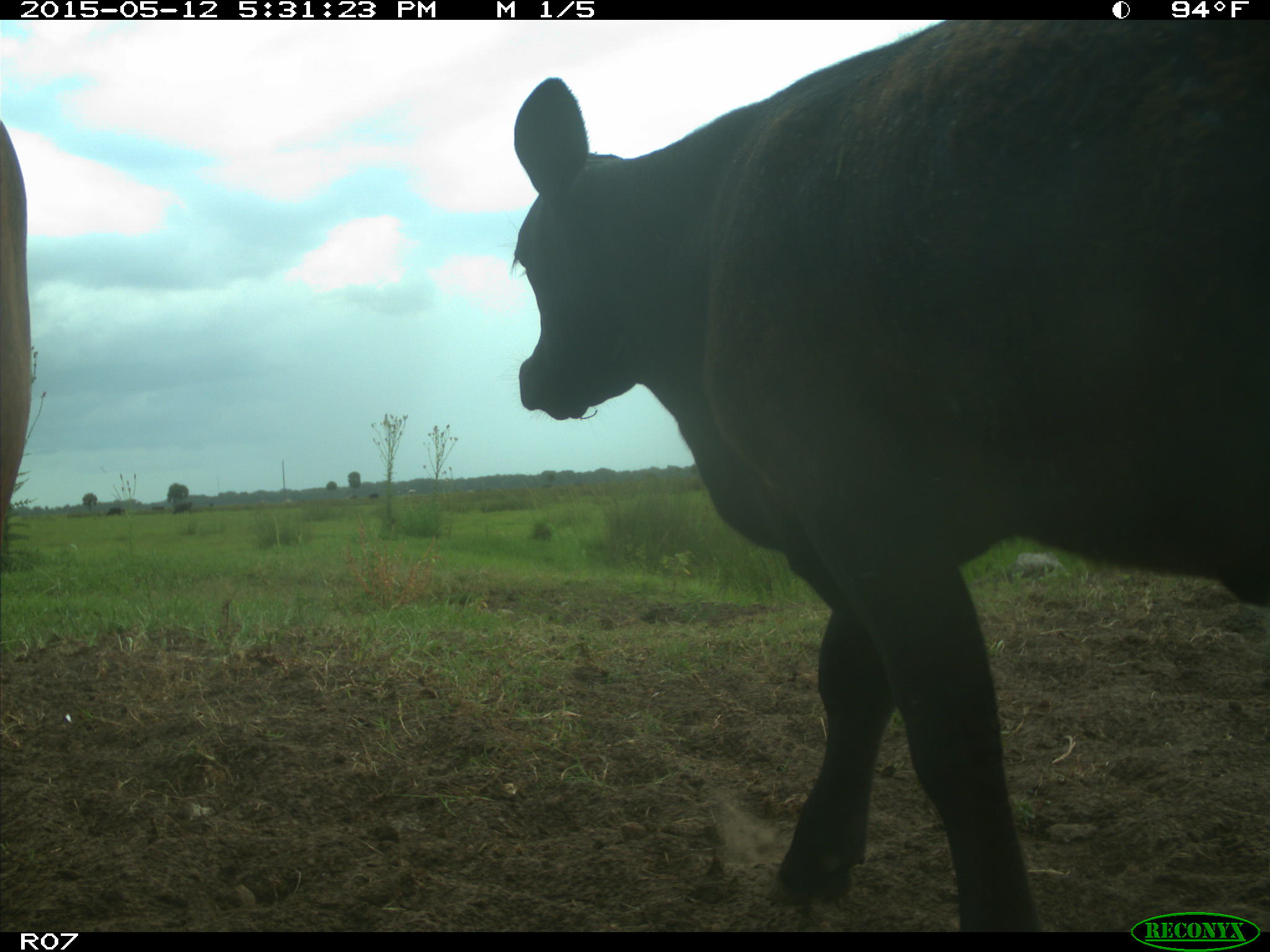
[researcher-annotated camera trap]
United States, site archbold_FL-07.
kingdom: Animalia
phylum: Chordata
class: Mammalia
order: Artiodactyla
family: Bovidae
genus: Bos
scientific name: Bos taurus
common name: domestic cow